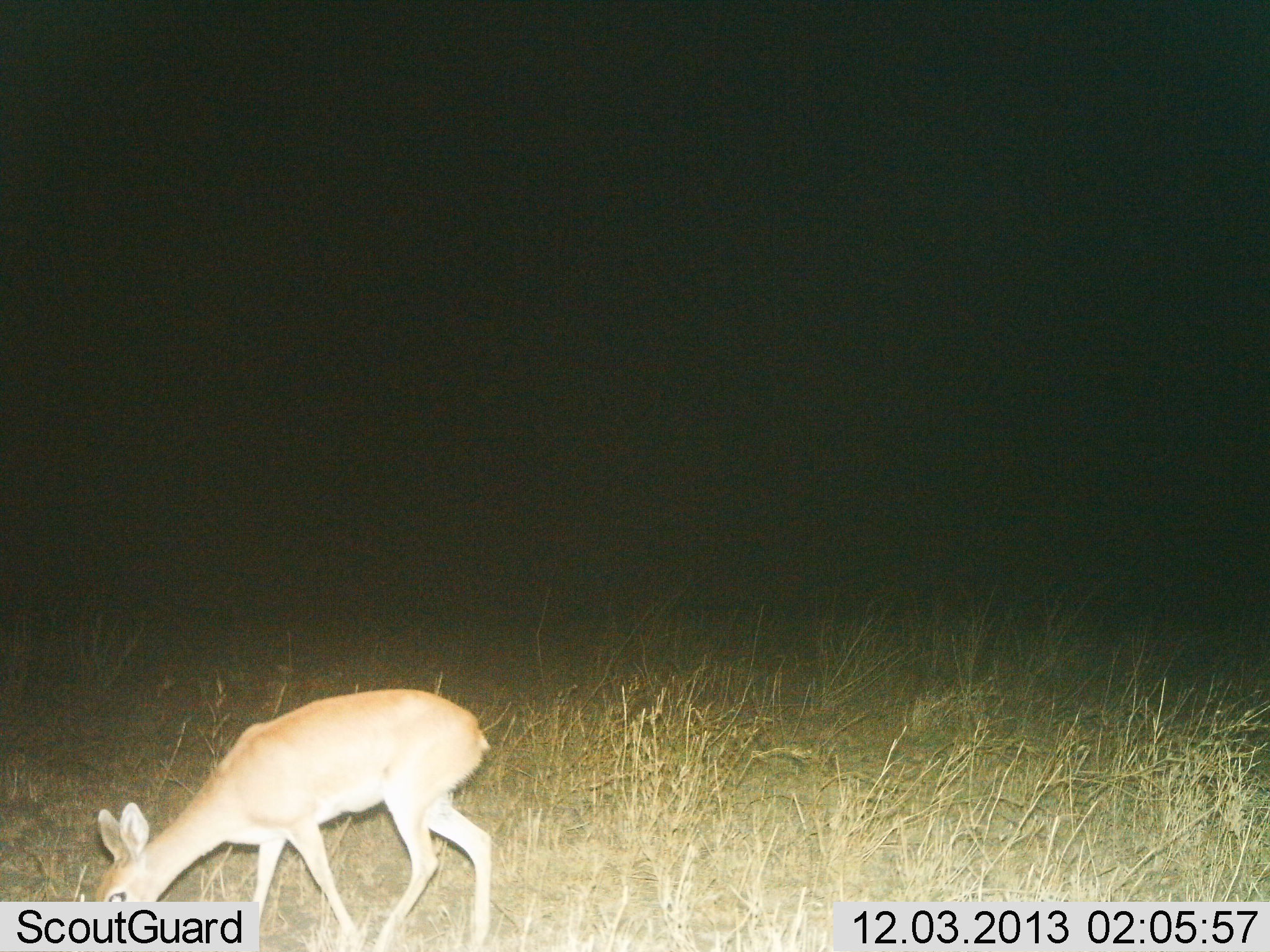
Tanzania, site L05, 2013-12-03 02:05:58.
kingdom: Animalia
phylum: Chordata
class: Mammalia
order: Artiodactyla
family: Bovidae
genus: Madoqua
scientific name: Madoqua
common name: dikdik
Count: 1.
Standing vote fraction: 20%.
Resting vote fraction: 0%.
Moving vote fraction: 0%.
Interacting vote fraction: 0%.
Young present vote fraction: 0%.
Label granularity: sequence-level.